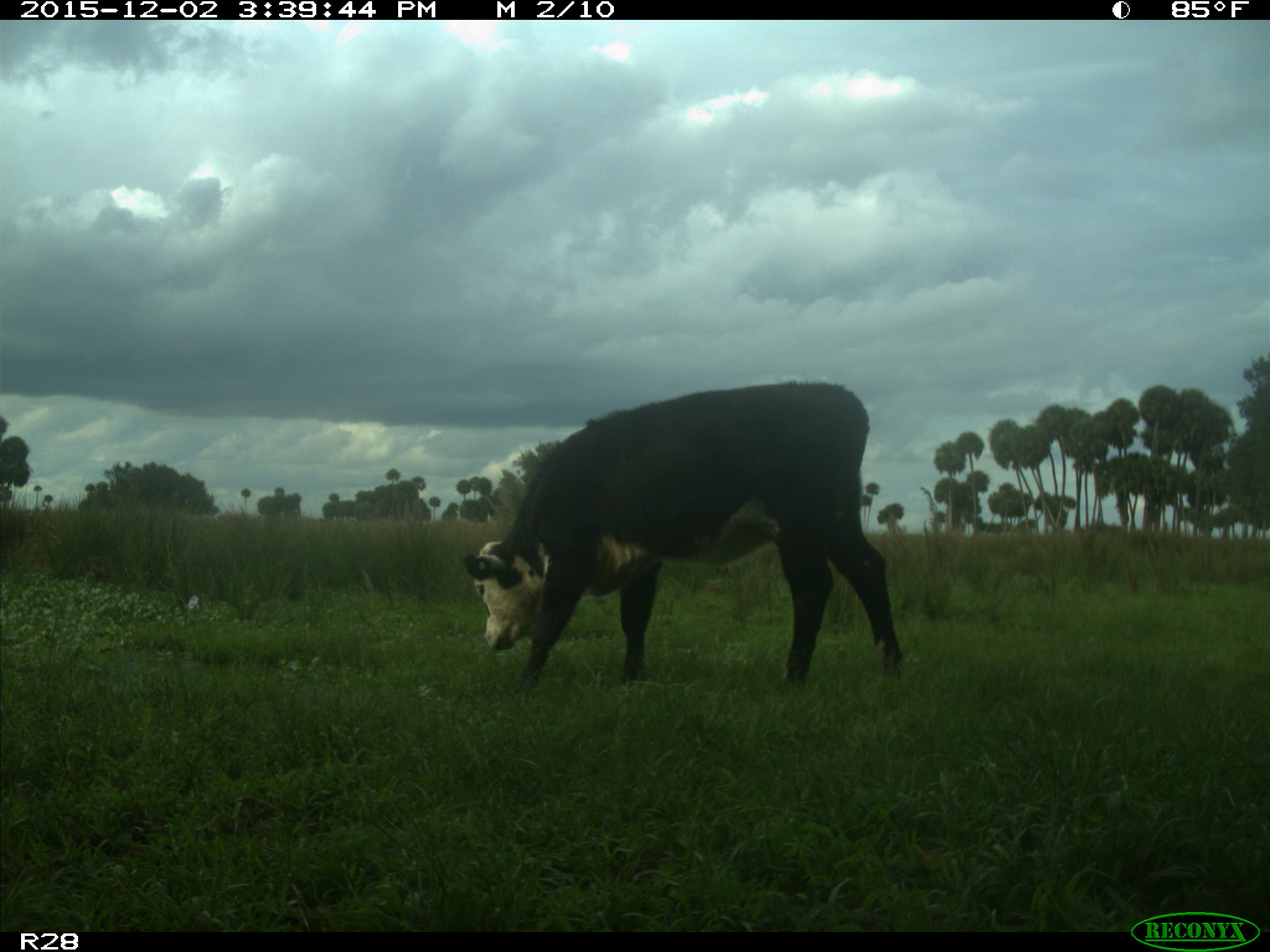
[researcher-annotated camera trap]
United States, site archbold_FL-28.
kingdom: Animalia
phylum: Chordata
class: Mammalia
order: Artiodactyla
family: Bovidae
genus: Bos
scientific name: Bos taurus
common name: domestic cow